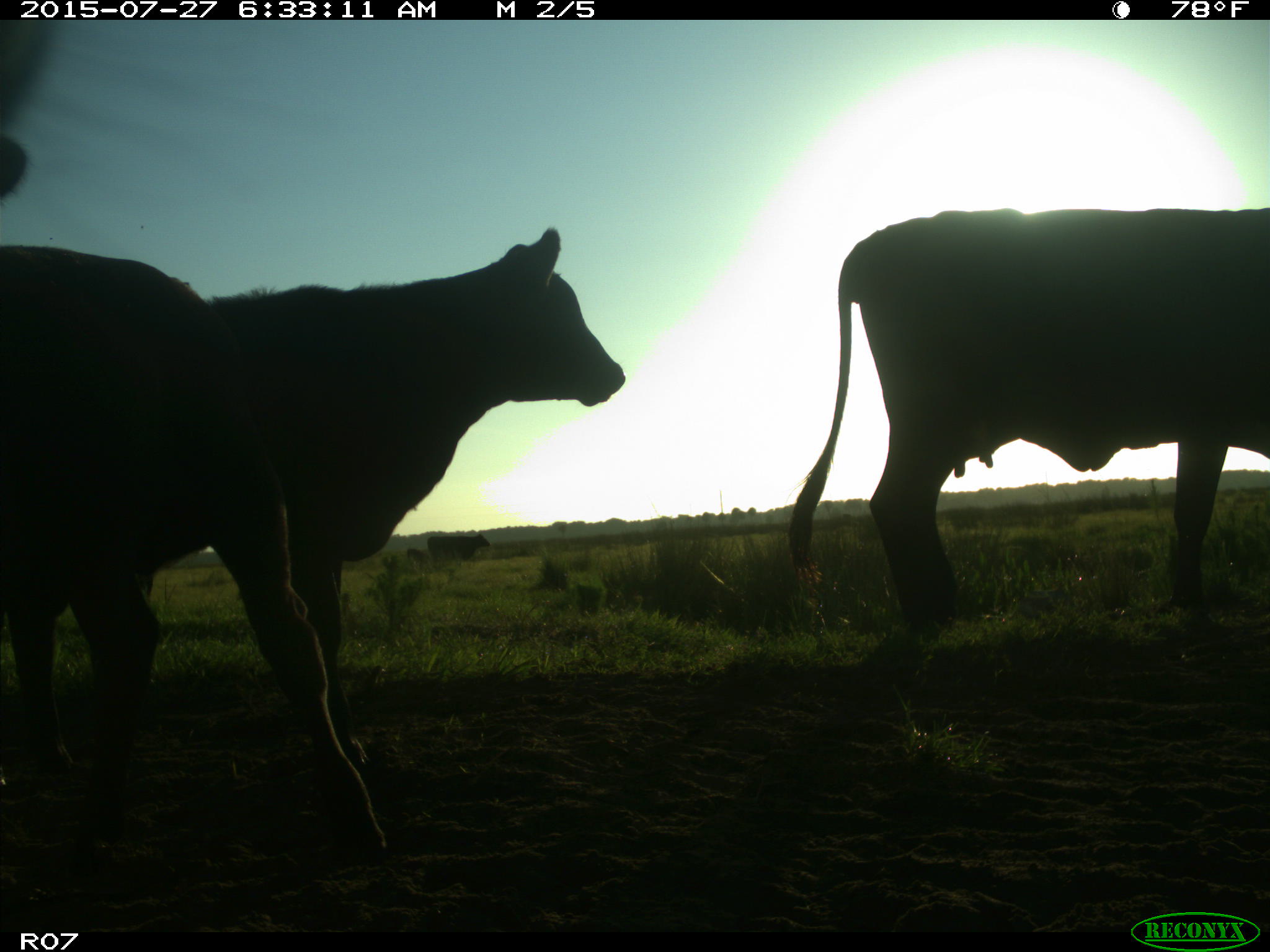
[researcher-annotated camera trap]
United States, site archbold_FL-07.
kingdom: Animalia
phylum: Chordata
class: Mammalia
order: Artiodactyla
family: Bovidae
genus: Bos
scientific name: Bos taurus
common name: domestic cow